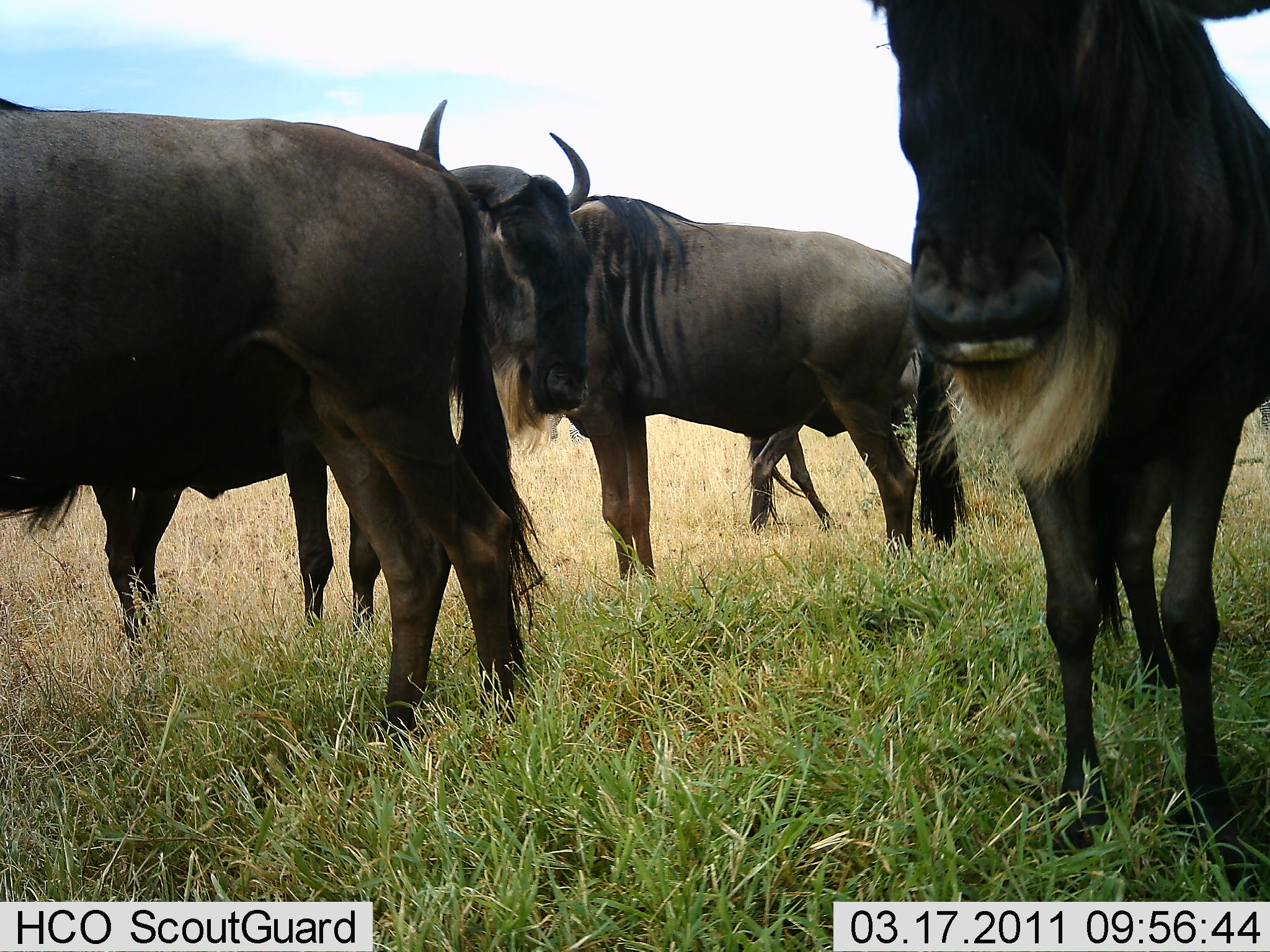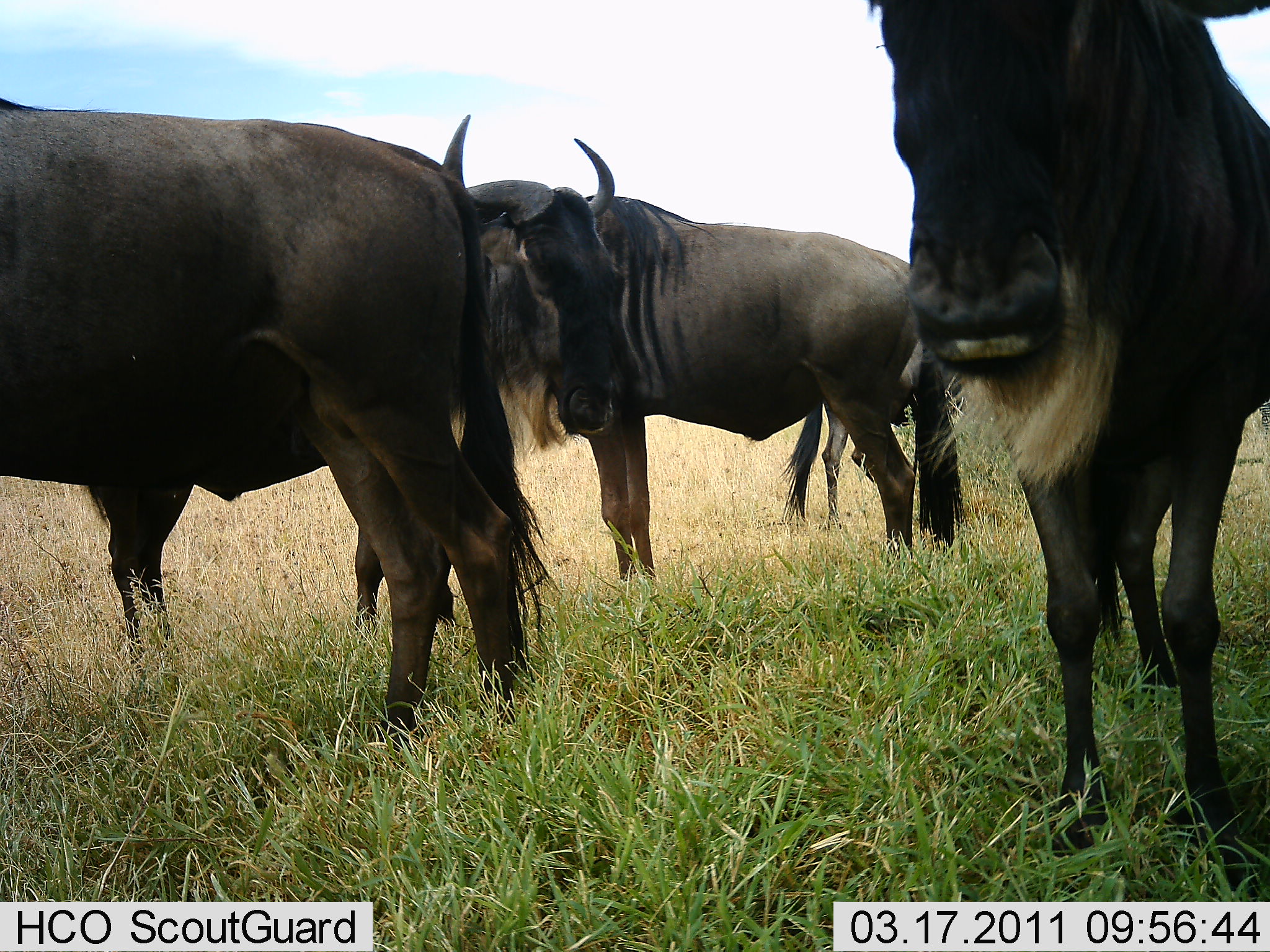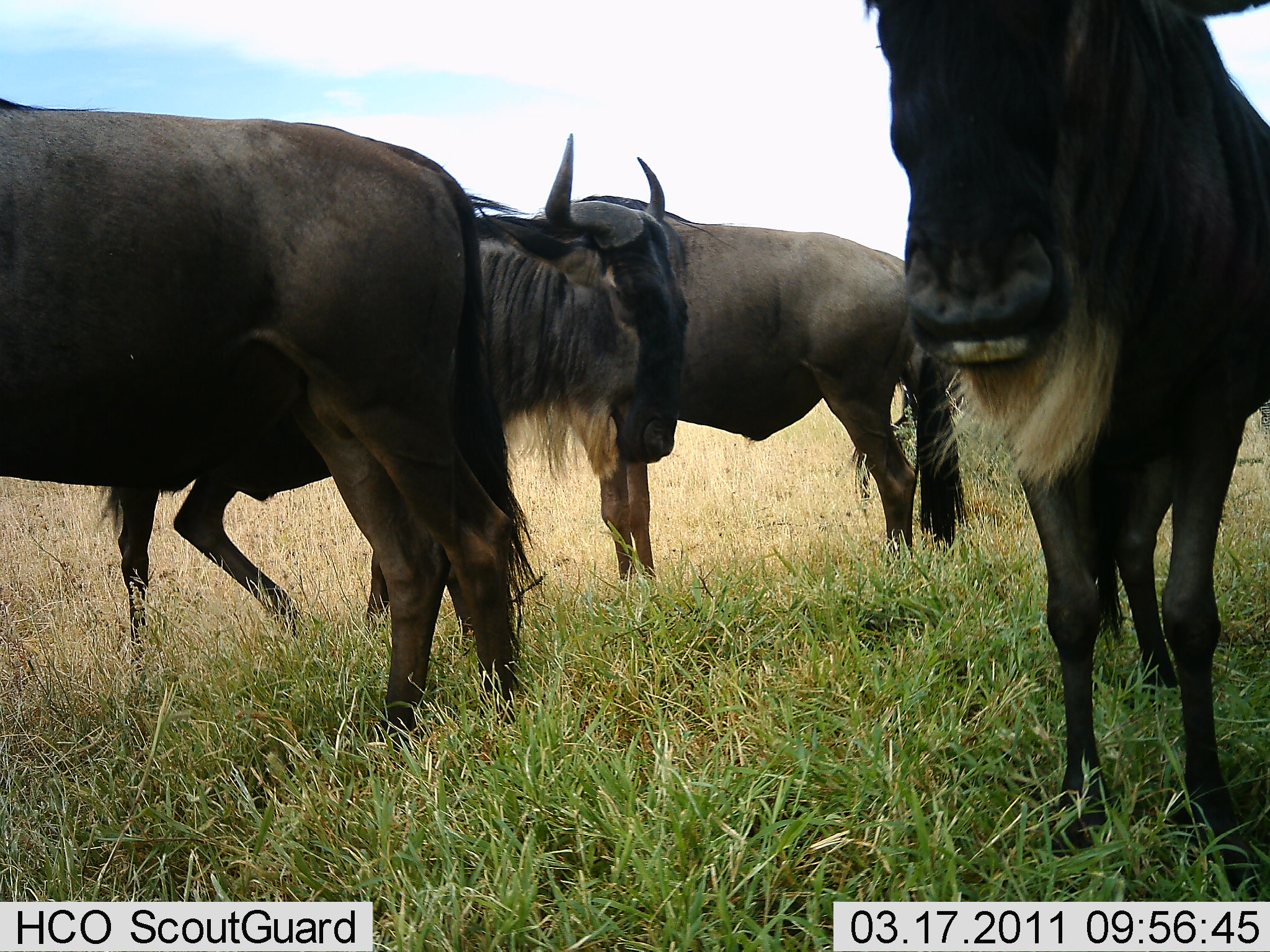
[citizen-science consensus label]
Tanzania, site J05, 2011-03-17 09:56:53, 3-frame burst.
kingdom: Animalia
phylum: Chordata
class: Mammalia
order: Artiodactyla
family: Bovidae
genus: Connochaetes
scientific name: Connochaetes taurinus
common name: blue wildebeest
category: wildebeest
Wildebeest (blue wildebeest) (Connochaetes taurinus), count 4. Behavior (volunteer vote fractions): standing 100%, resting 9%, moving 18%, interacting 0%. Young present (vote fraction): 0%. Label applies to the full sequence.